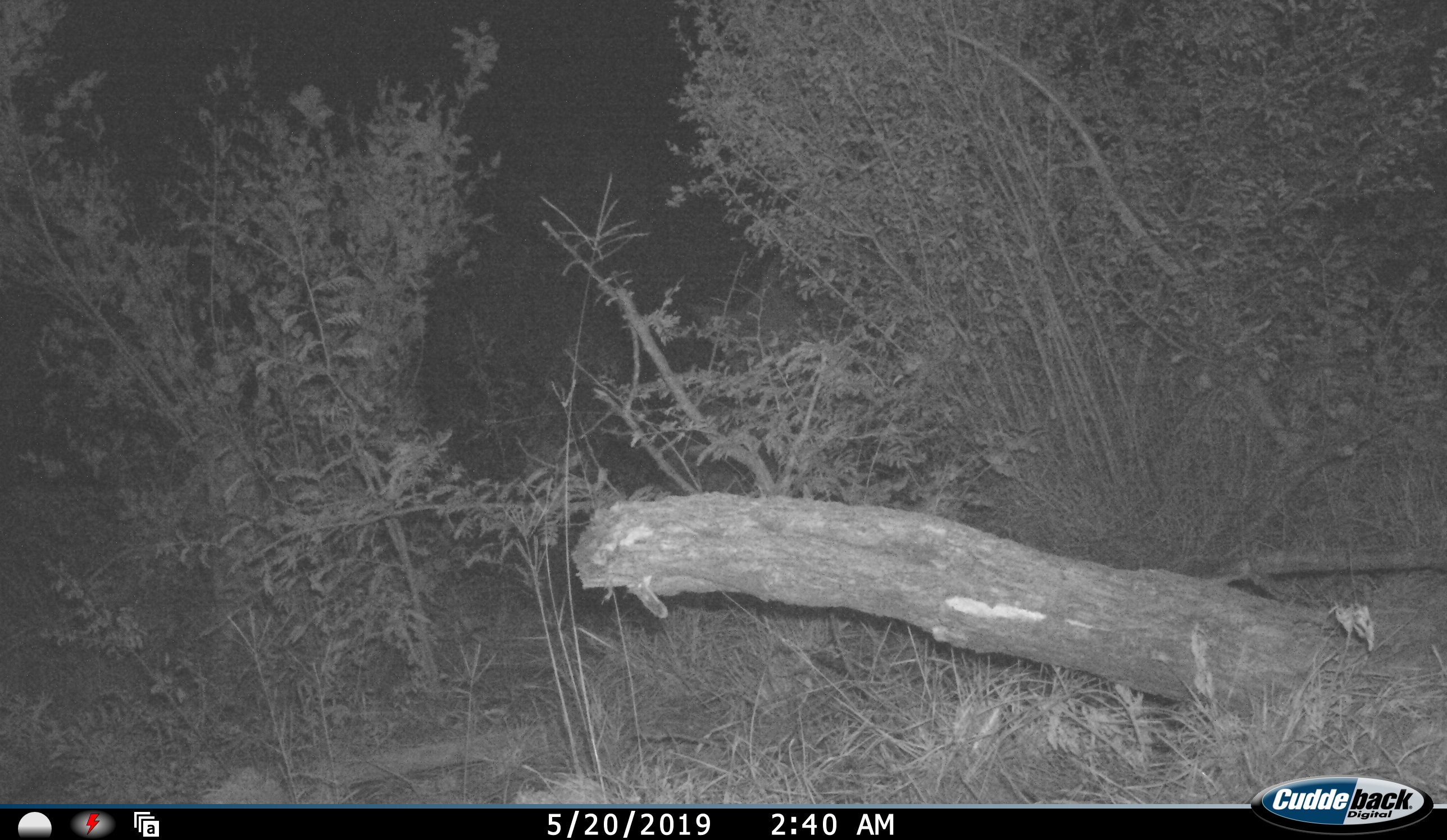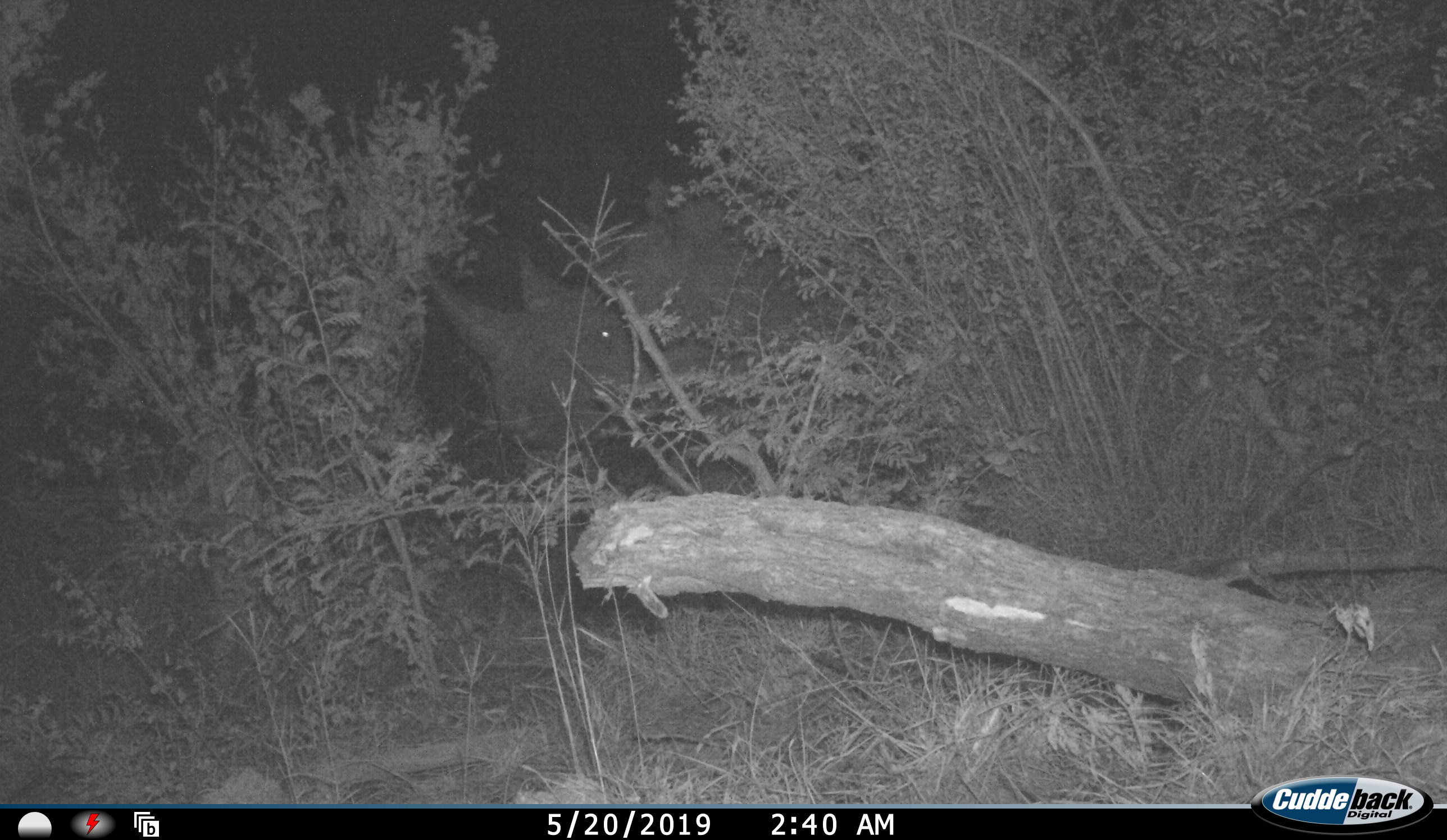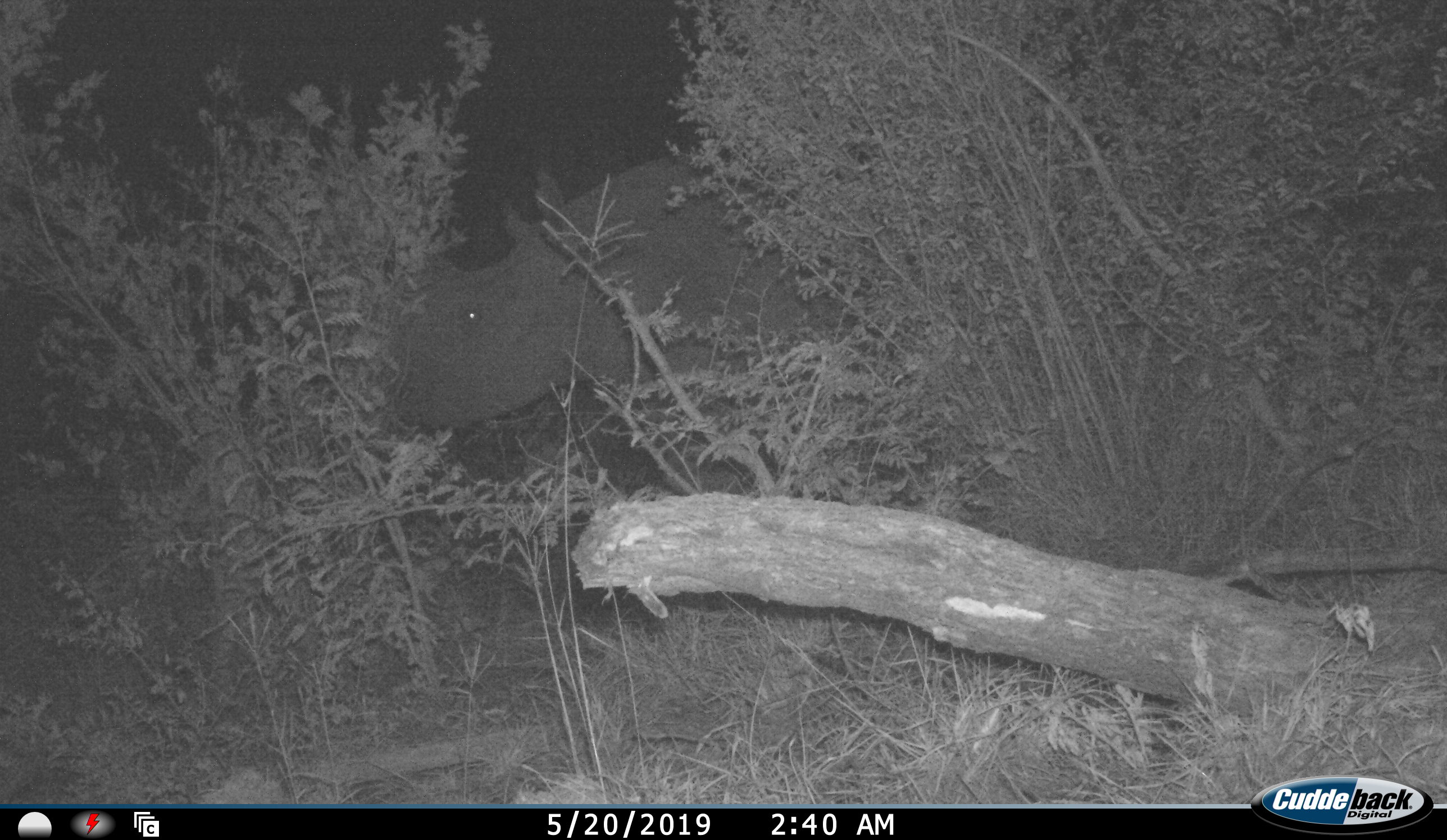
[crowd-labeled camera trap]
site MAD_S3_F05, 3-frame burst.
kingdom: Animalia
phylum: Chordata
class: Mammalia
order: Perissodactyla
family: Rhinocerotidae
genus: Diceros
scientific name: Diceros bicornis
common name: black rhinoceros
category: rhinocerosblack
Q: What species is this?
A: Rhinocerosblack (black rhinoceros) (Diceros bicornis).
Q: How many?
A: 1.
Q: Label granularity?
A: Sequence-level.